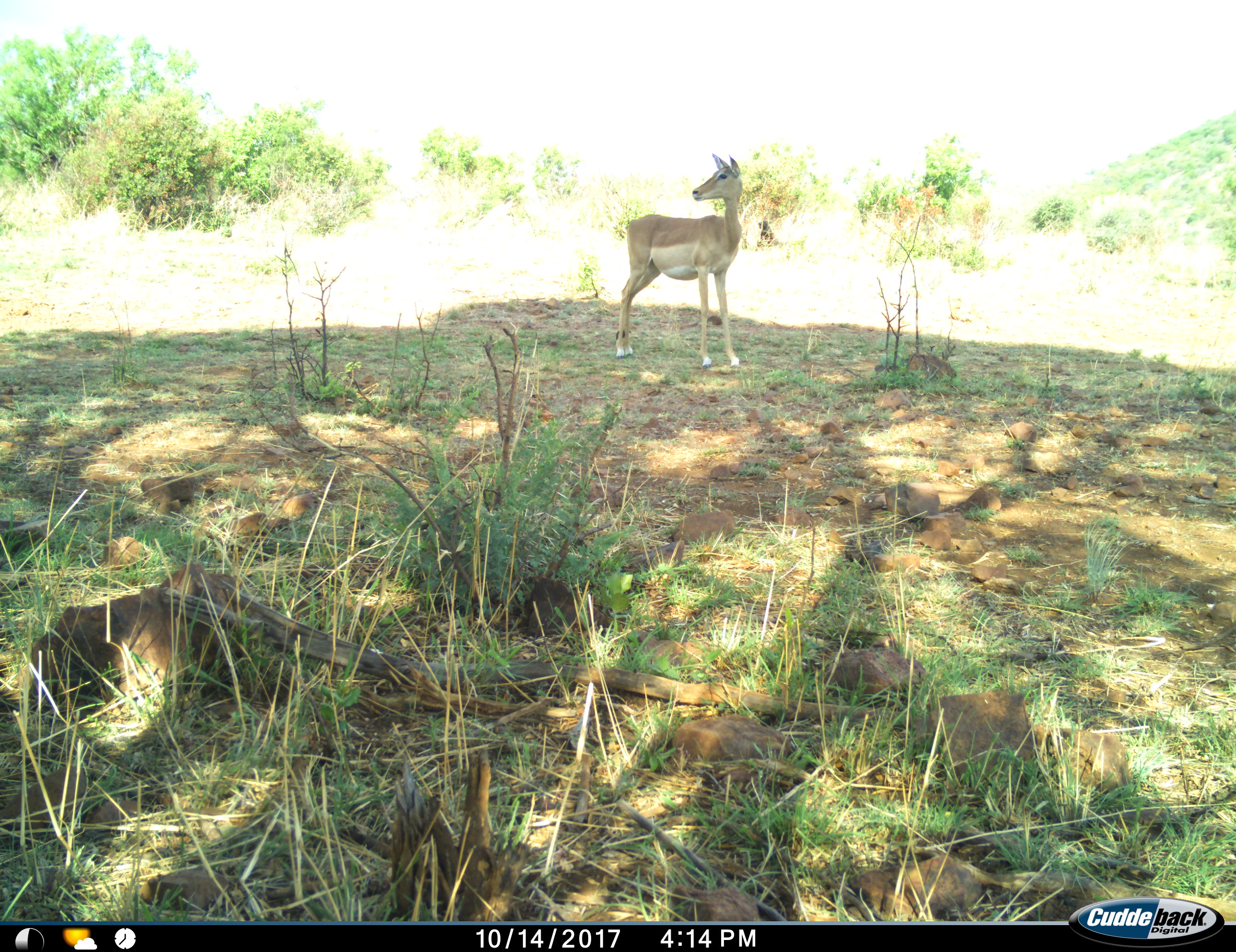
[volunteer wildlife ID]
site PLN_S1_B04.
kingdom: Animalia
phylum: Chordata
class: Mammalia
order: Artiodactyla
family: Bovidae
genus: Aepyceros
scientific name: Aepyceros melampus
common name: impala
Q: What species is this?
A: Impala (Aepyceros melampus).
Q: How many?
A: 1.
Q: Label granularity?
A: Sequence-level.